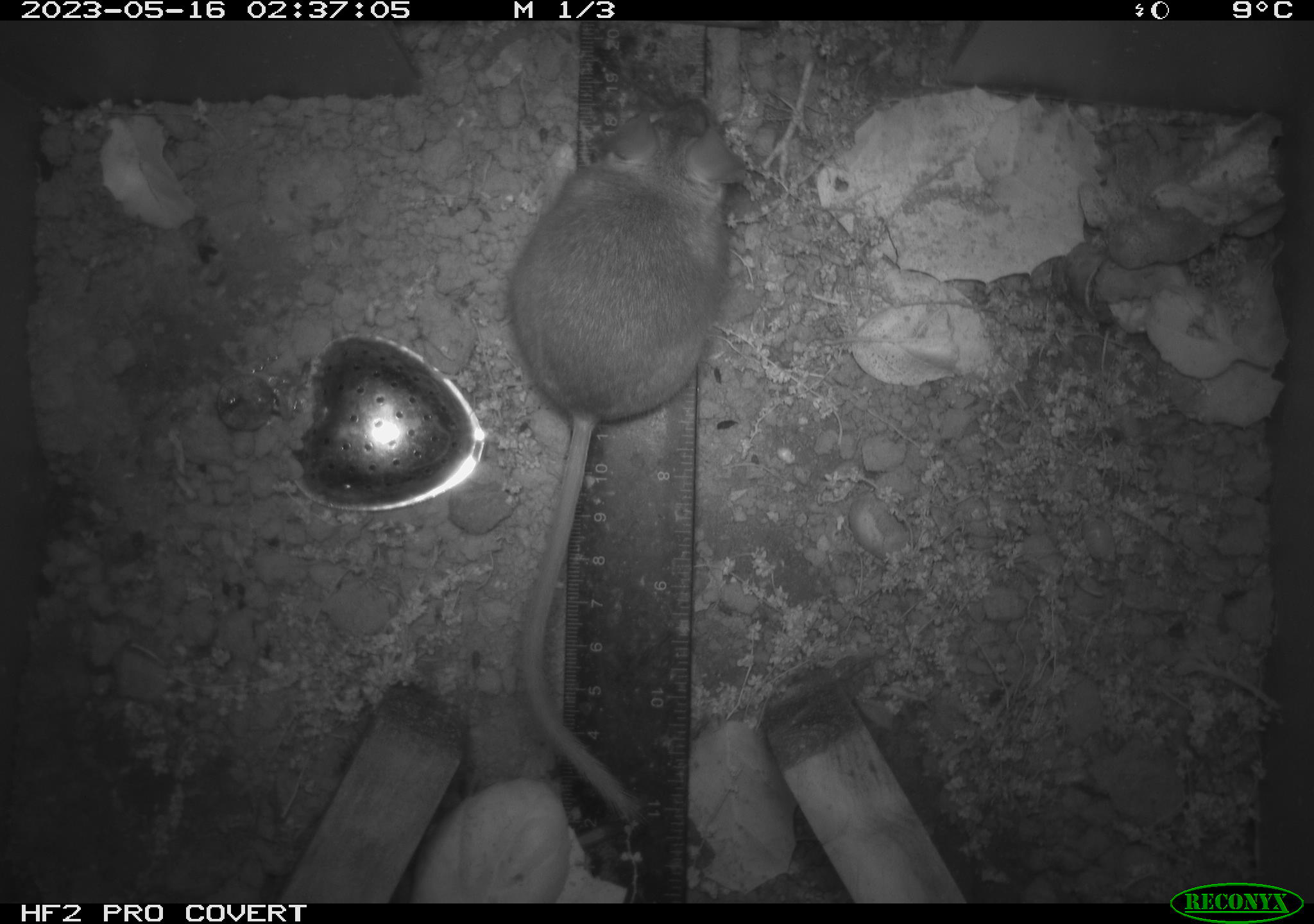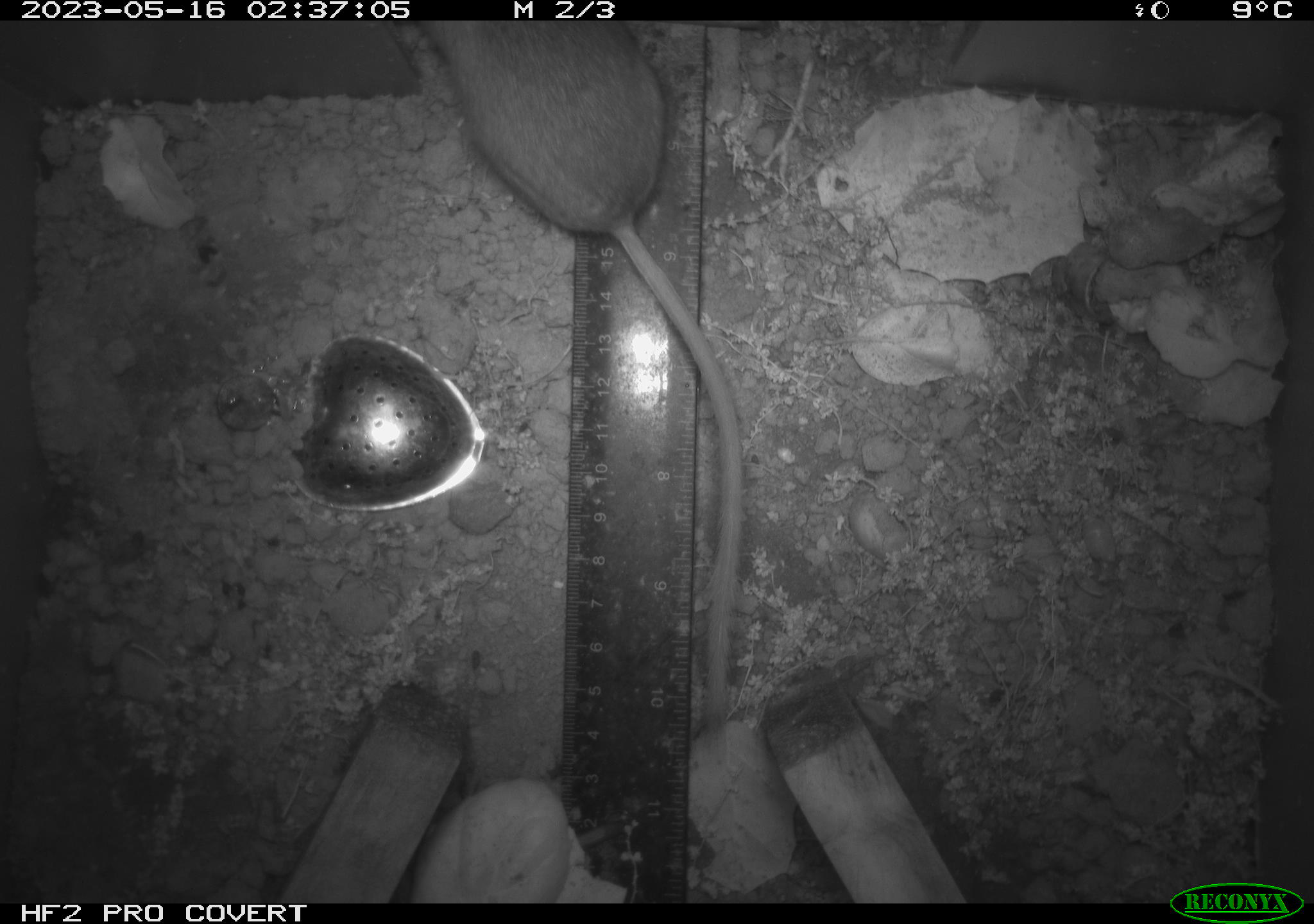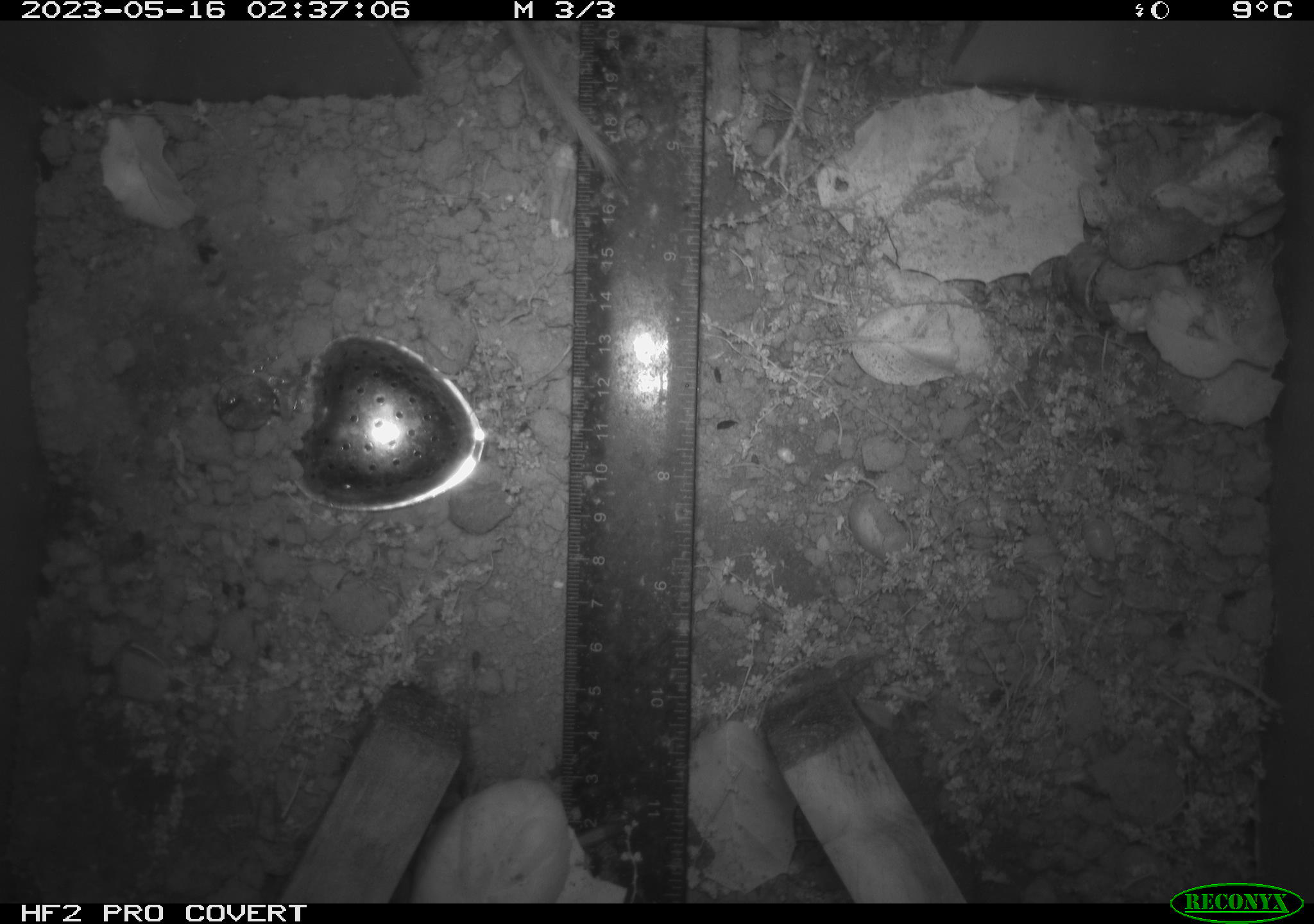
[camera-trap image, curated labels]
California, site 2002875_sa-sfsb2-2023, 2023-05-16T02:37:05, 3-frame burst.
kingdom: Animalia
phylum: Chordata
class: Mammalia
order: Rodentia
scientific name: Rodentia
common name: mouse species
Mouse species (Rodentia).